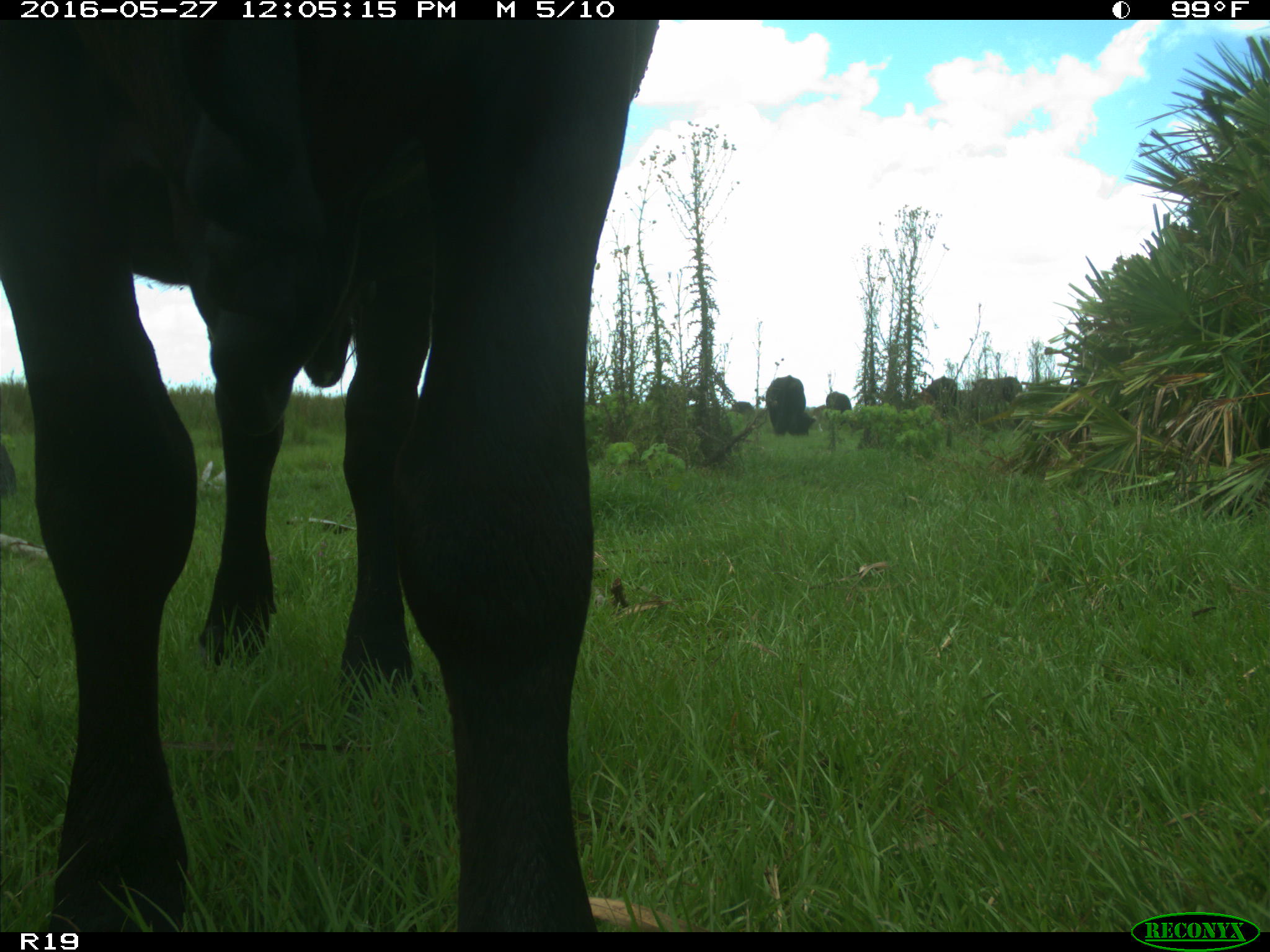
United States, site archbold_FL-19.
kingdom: Animalia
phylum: Chordata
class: Mammalia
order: Artiodactyla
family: Bovidae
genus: Bos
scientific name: Bos taurus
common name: domestic cow